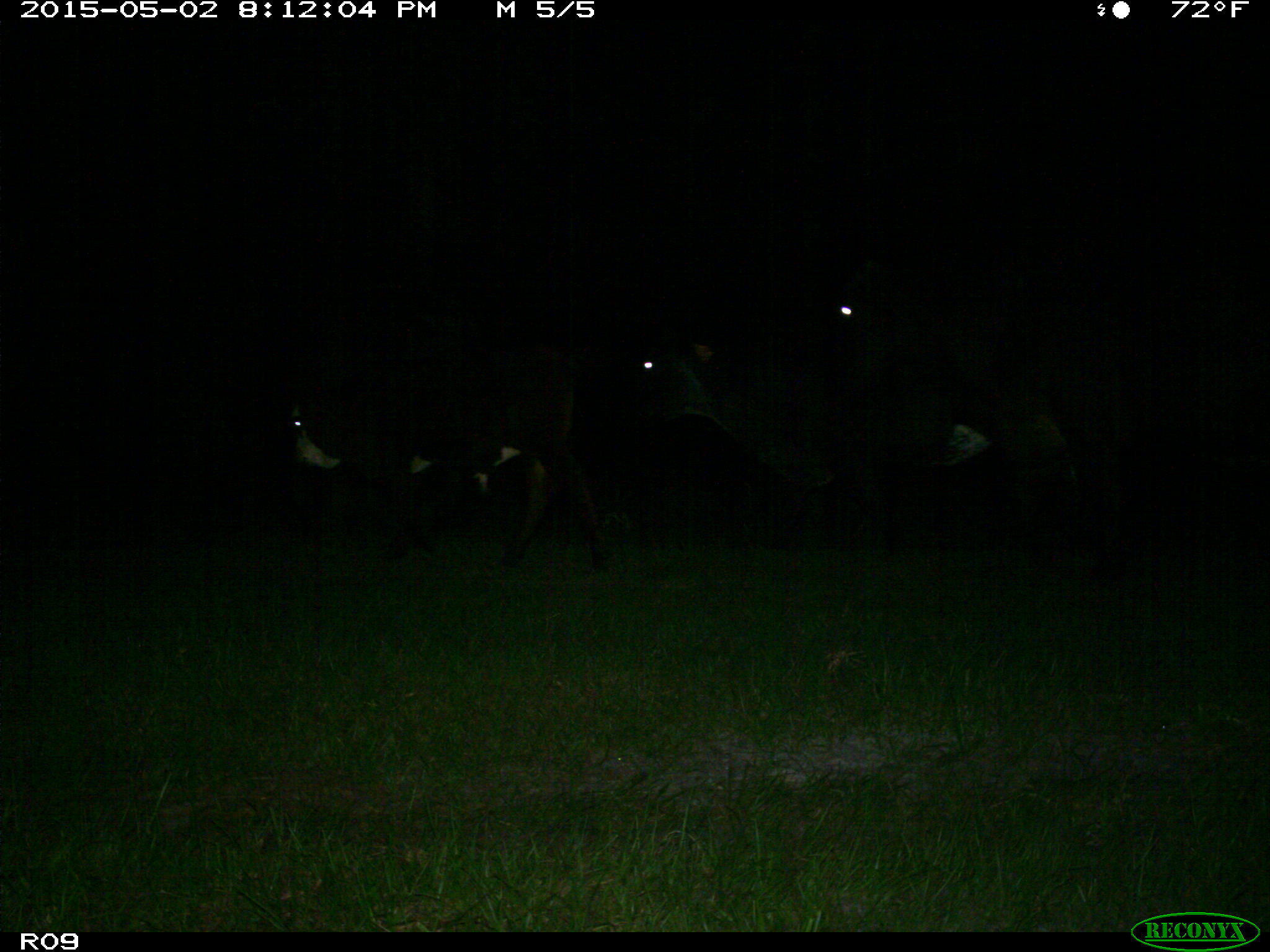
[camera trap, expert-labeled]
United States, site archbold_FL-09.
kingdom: Animalia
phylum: Chordata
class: Mammalia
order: Artiodactyla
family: Bovidae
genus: Bos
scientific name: Bos taurus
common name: domestic cow